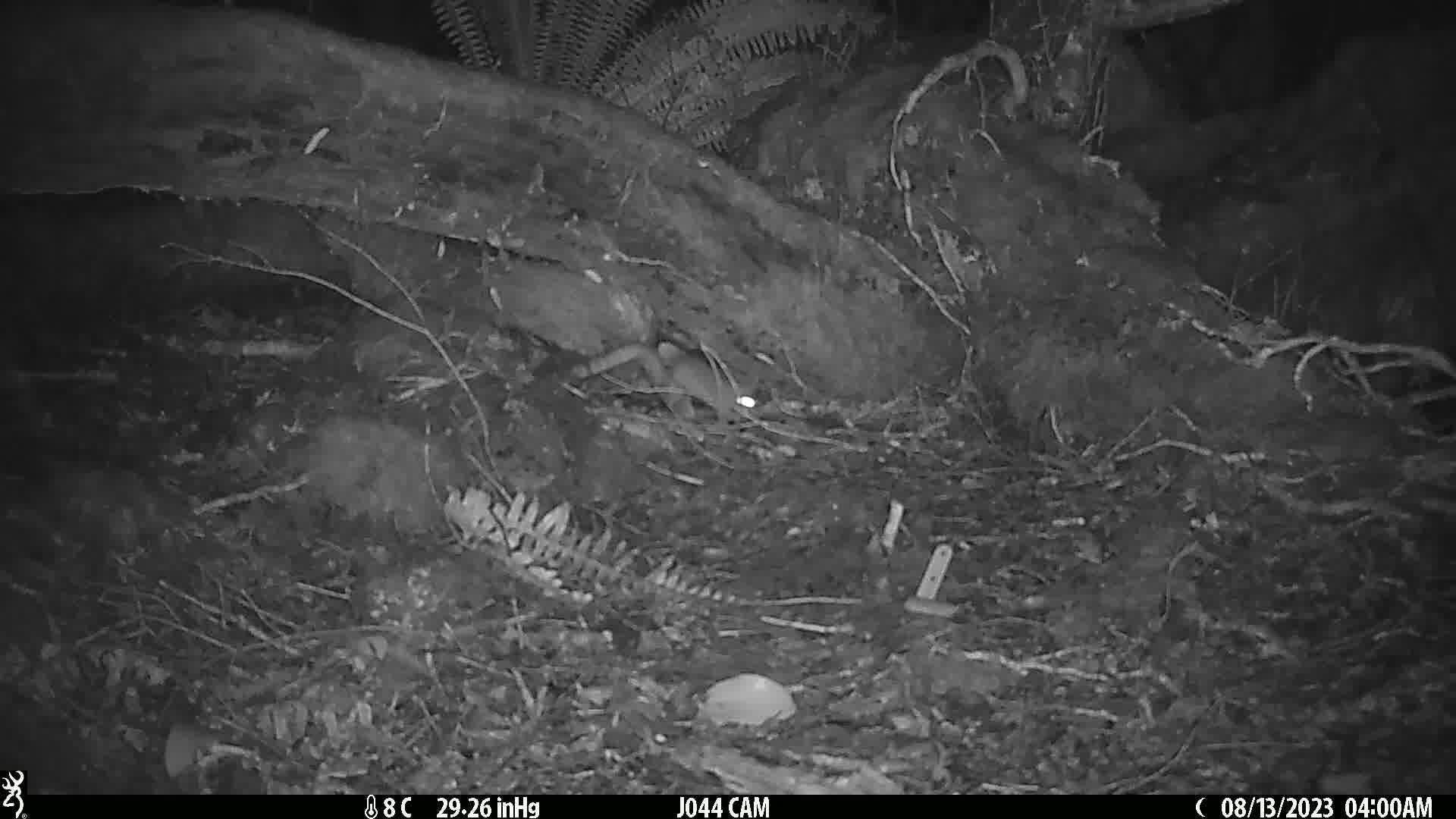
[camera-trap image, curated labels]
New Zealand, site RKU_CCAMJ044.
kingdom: Animalia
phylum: Chordata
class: Mammalia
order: Rodentia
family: Muridae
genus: Rattus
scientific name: Rattus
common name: rat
Rat (Rattus).